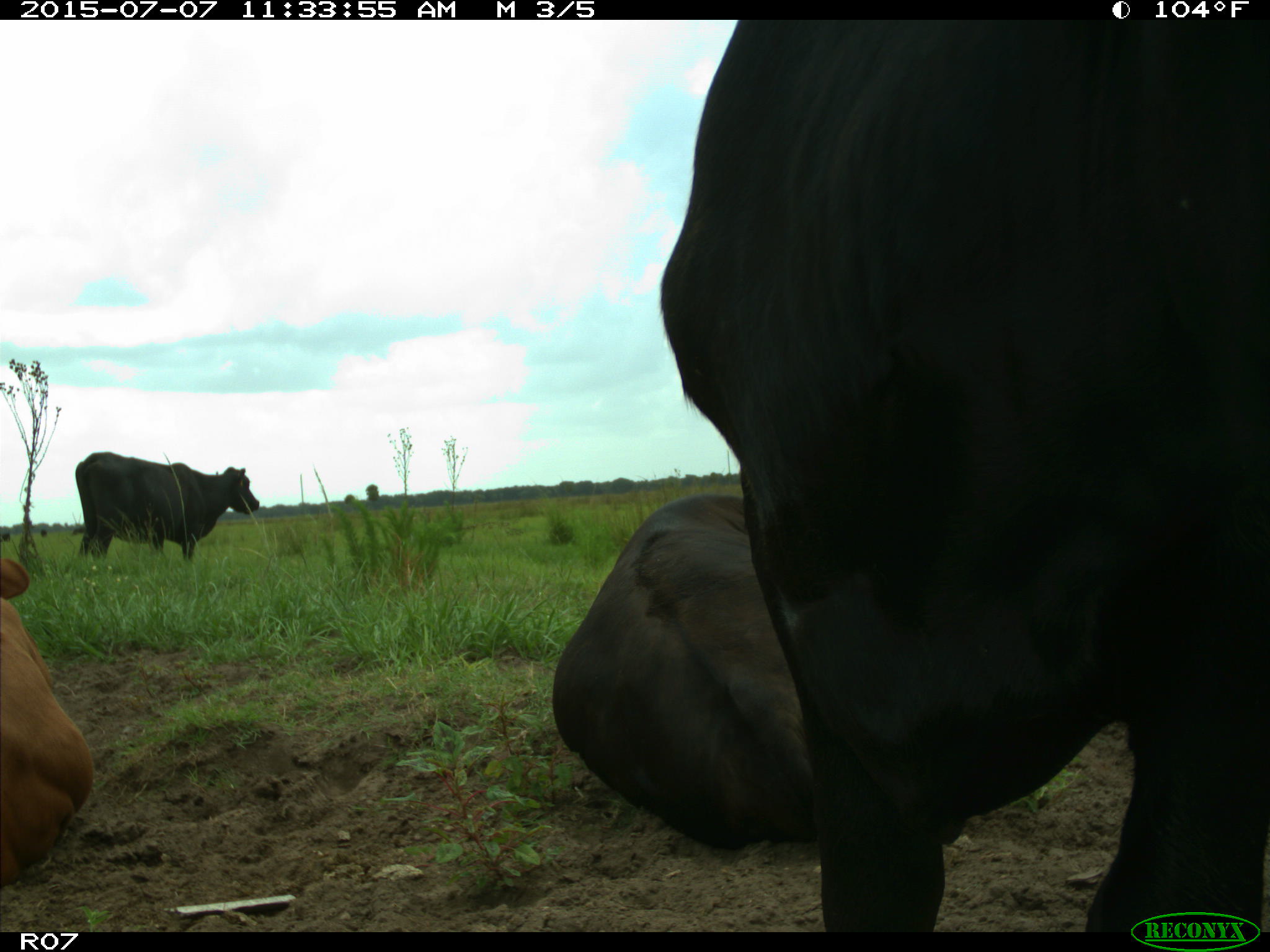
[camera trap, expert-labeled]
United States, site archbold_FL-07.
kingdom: Animalia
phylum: Chordata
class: Mammalia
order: Artiodactyla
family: Bovidae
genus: Bos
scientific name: Bos taurus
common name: domestic cow